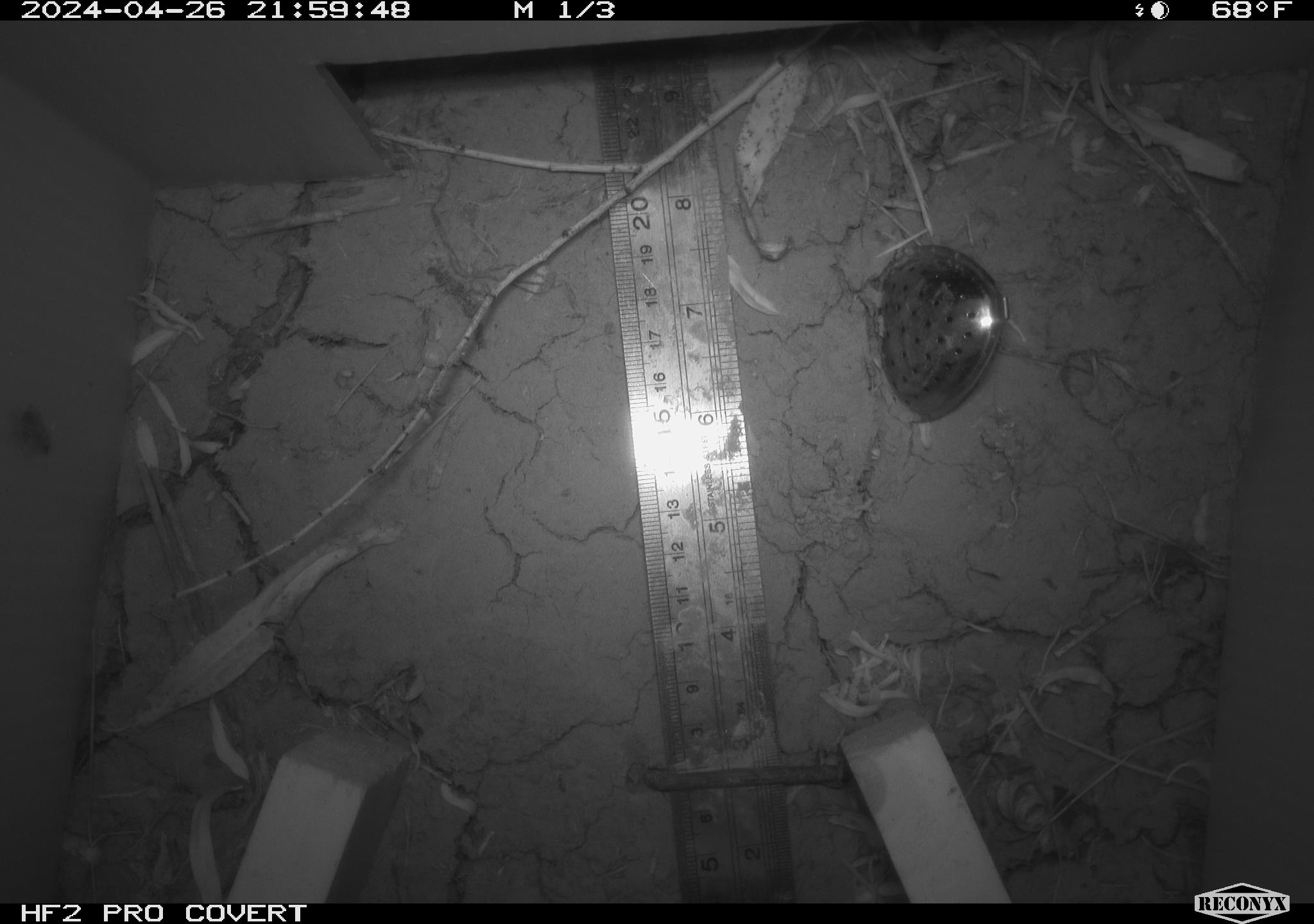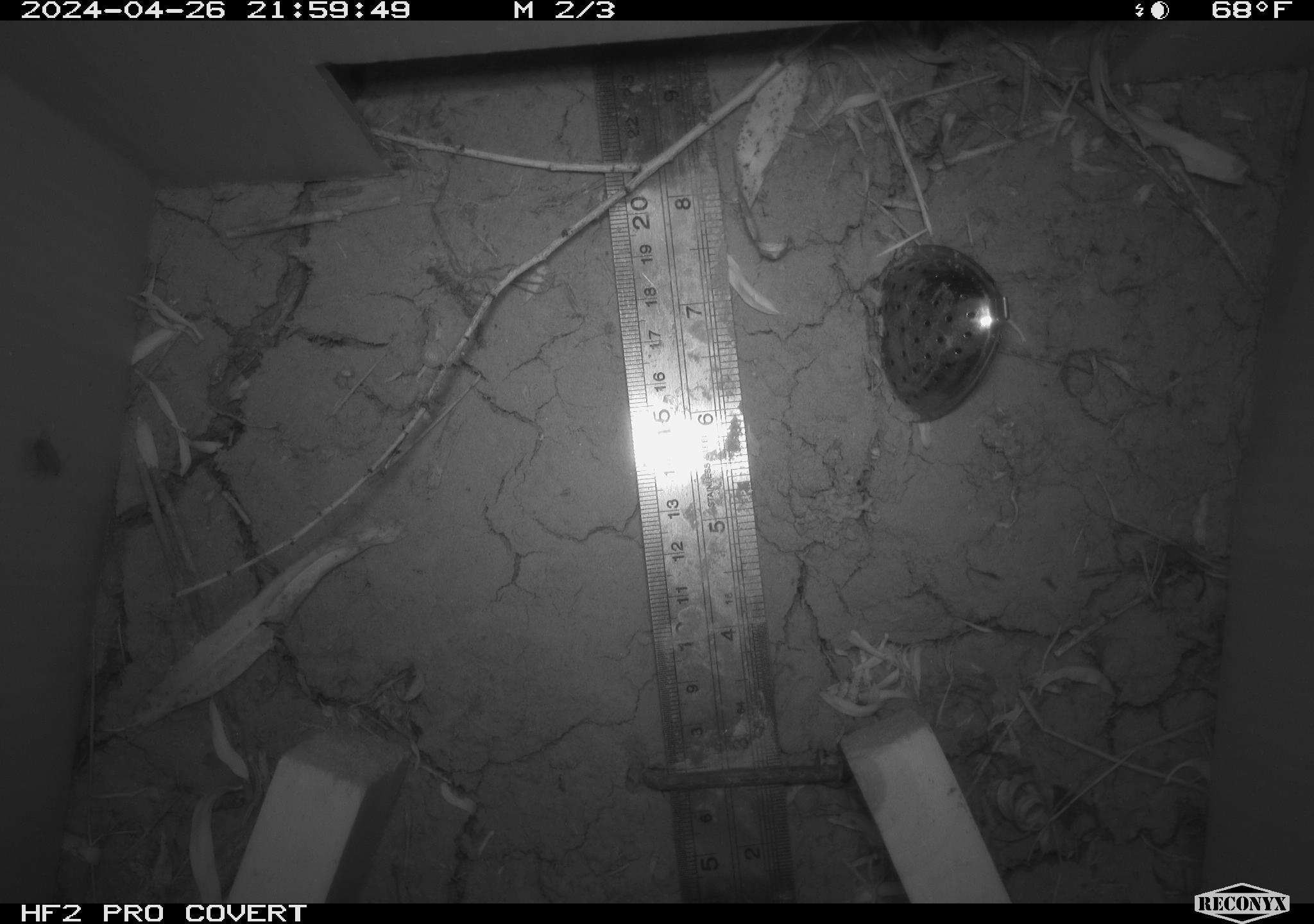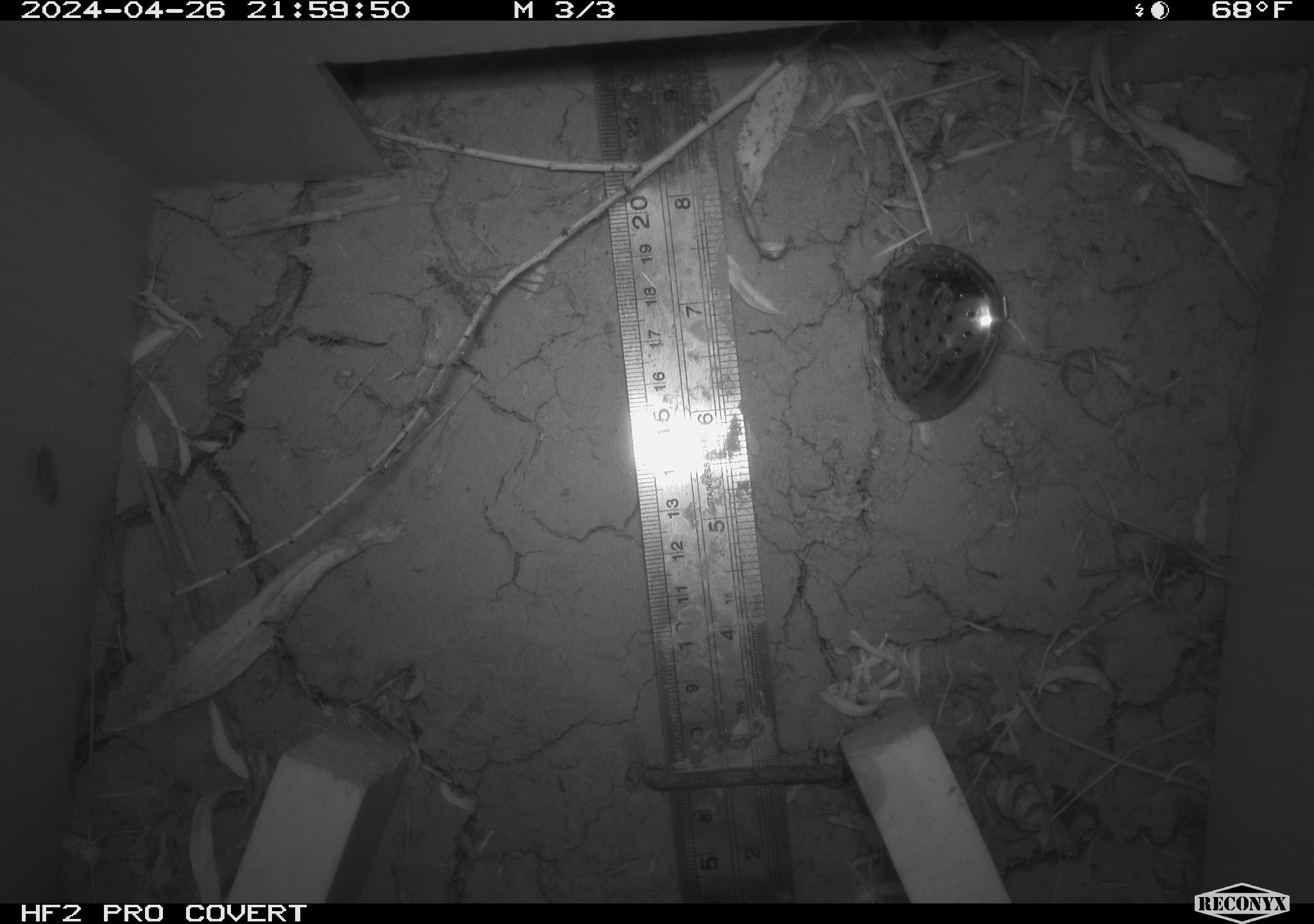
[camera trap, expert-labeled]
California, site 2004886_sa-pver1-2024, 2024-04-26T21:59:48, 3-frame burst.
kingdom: Animalia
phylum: Arthropoda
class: Insecta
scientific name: Insecta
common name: insect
Insect (Insecta).